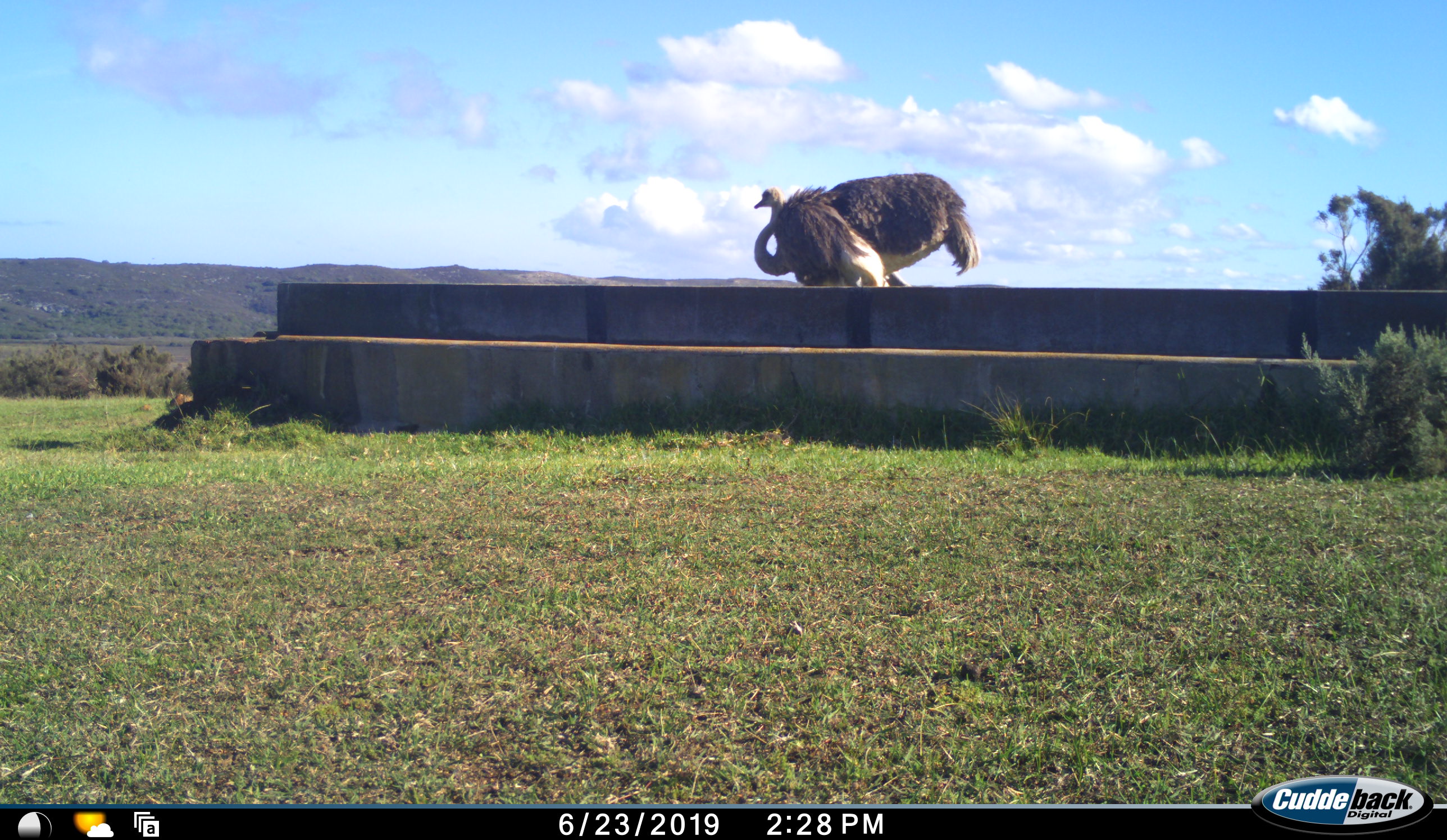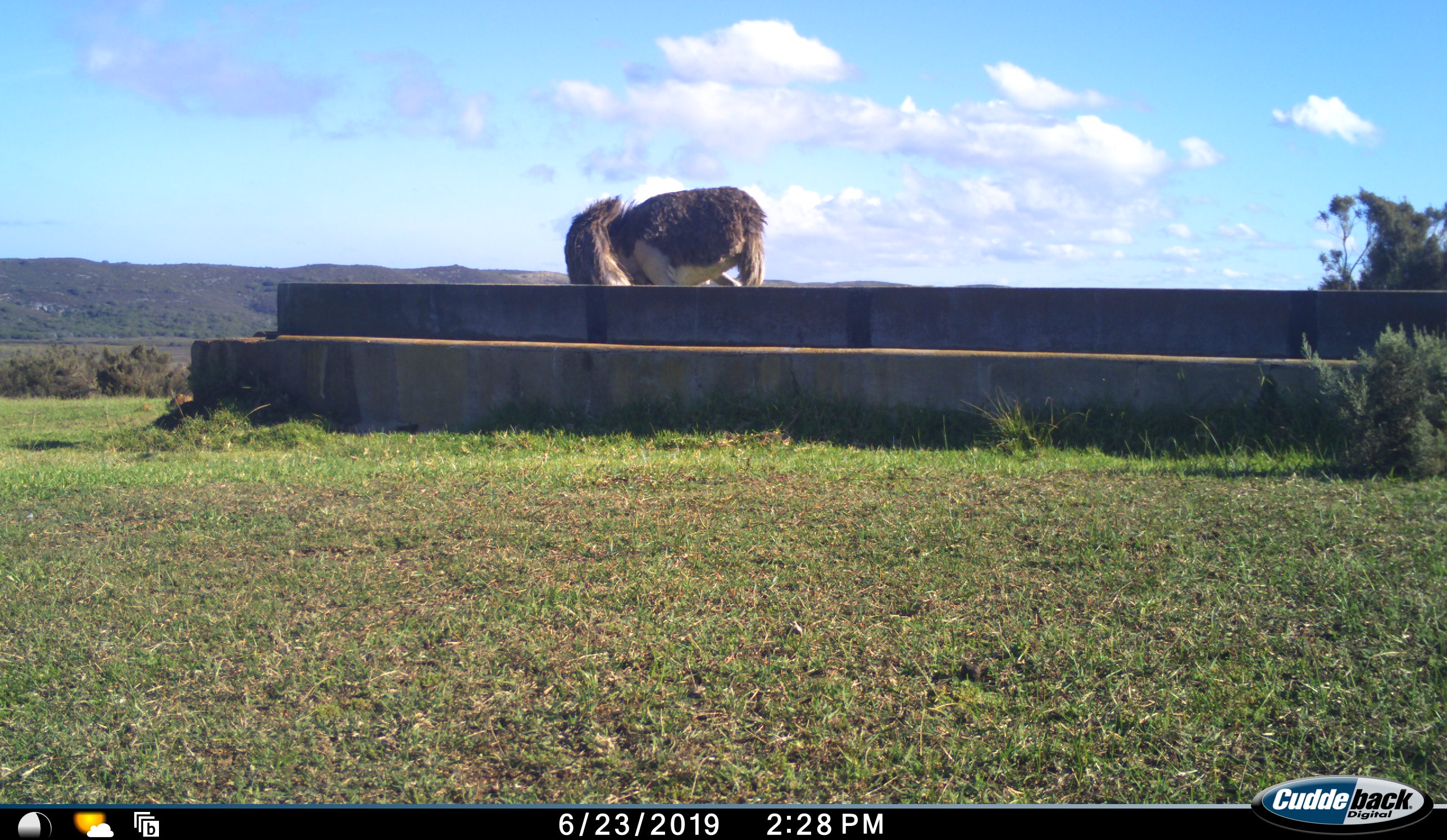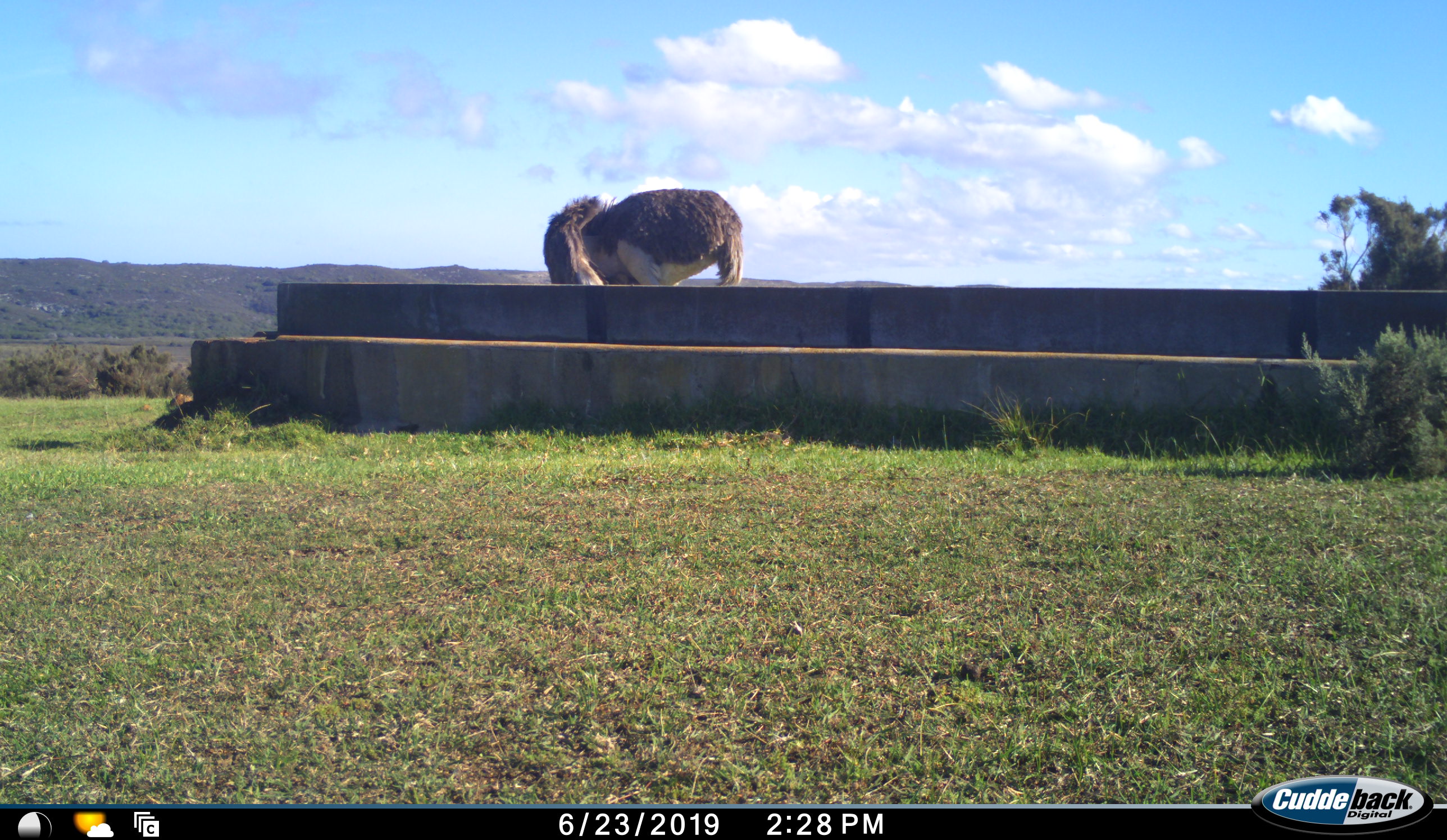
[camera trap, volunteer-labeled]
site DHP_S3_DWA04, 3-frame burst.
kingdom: Animalia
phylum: Chordata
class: Aves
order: Struthioniformes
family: Struthionidae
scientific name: Struthionidae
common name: ostrich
Ostrich (Struthionidae), count 1. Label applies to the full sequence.